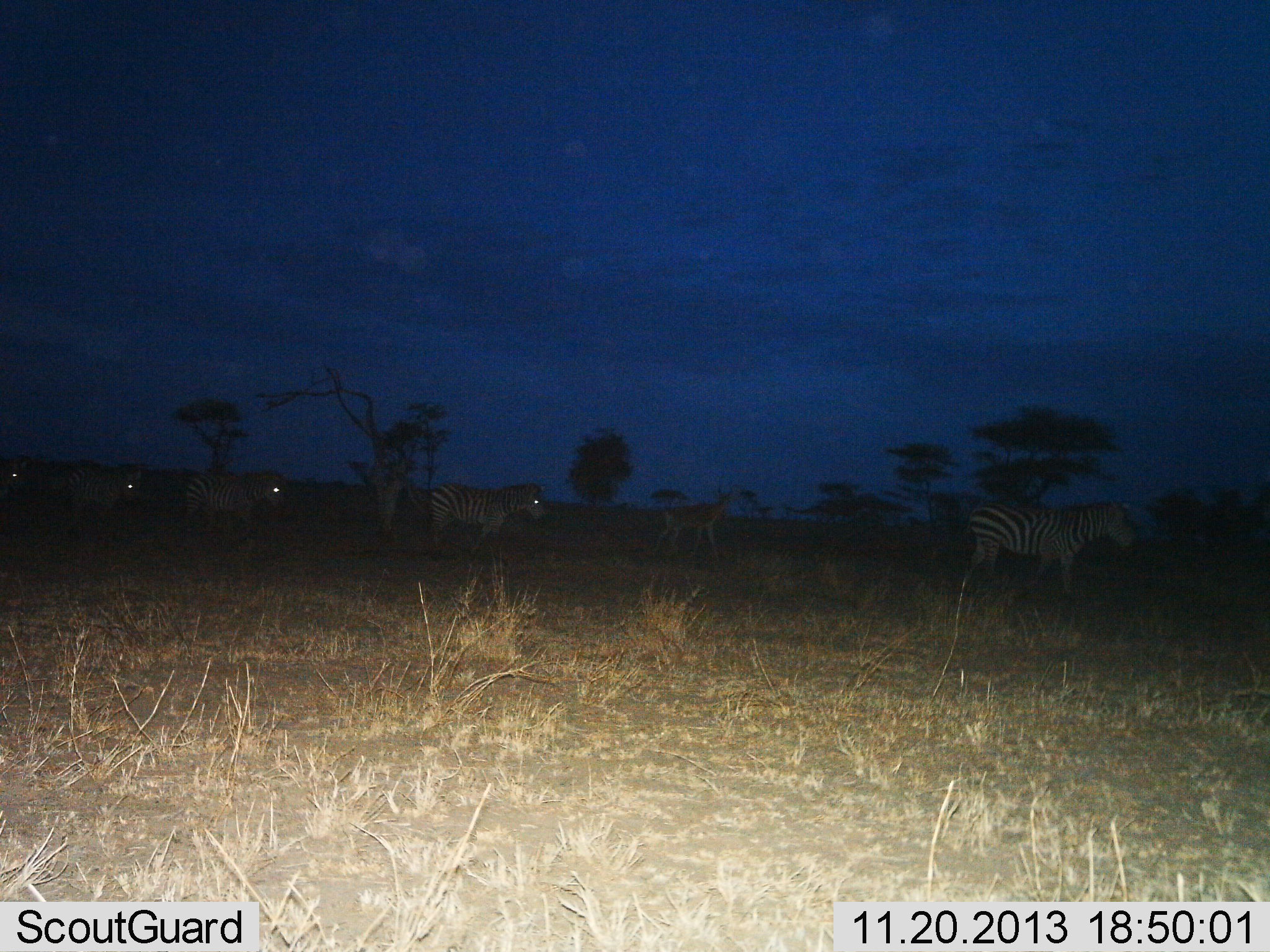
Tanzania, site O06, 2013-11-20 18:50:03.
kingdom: Animalia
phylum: Chordata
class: Mammalia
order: Perissodactyla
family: Equidae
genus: Equus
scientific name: Equus quagga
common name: plains zebra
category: zebra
Zebra (plains zebra) (Equus quagga), count 5. Behavior (volunteer vote fractions): standing 27%, resting 0%, moving 73%, interacting 0%. Young present (vote fraction): 13%. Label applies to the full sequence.